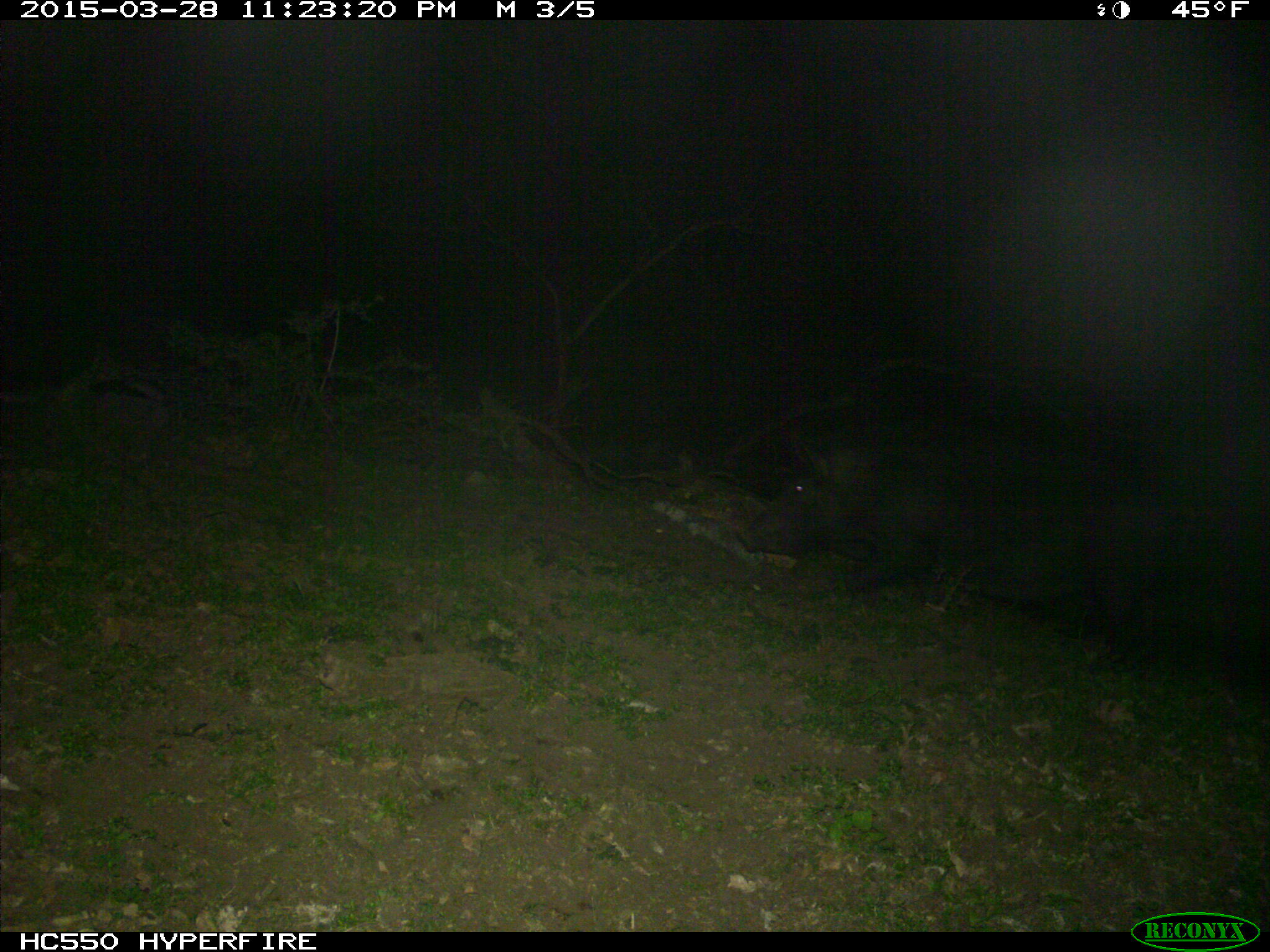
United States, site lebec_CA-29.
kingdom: Animalia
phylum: Chordata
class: Mammalia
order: Artiodactyla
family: Suidae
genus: Sus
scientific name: Sus scrofa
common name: wild boar